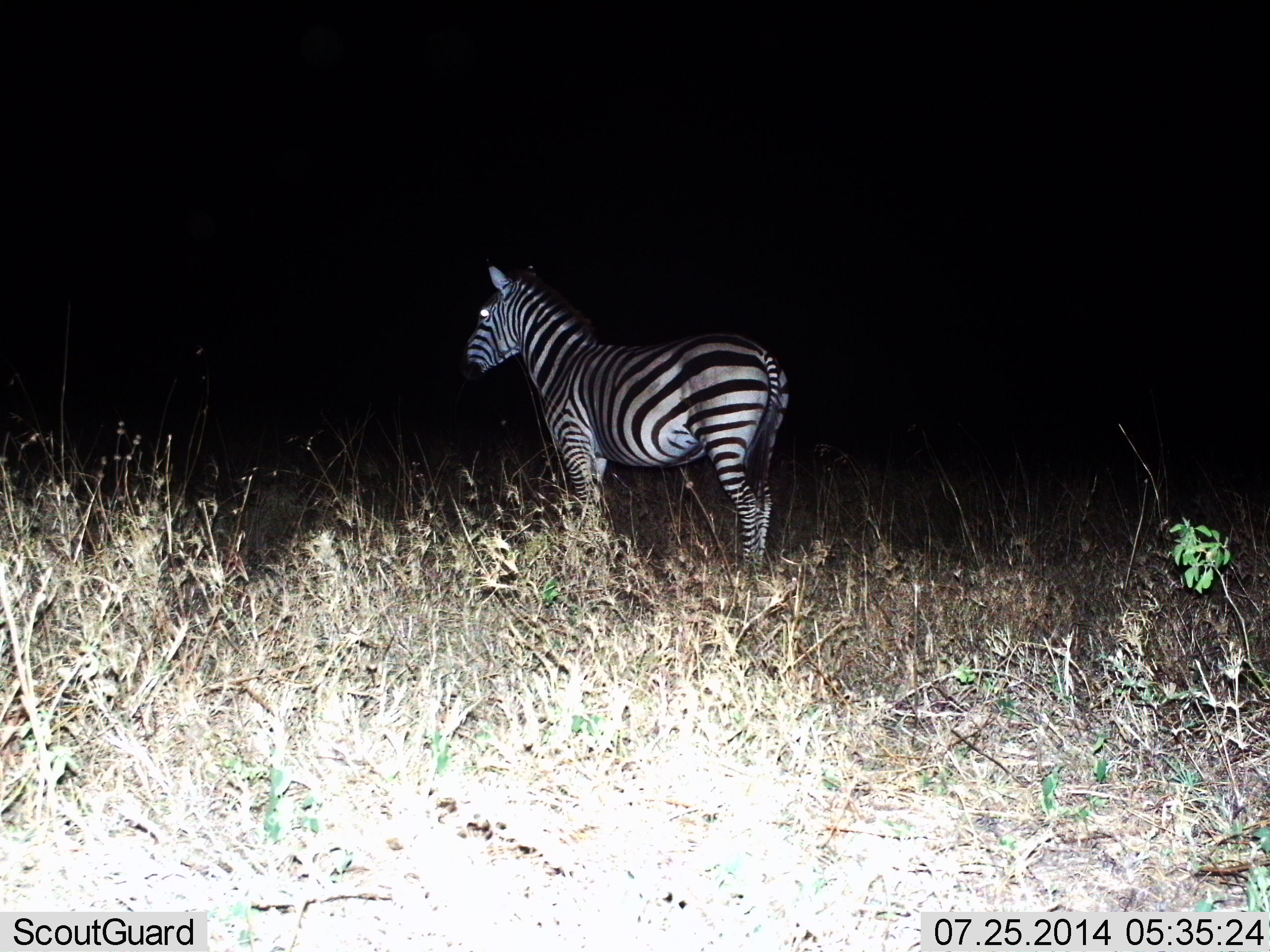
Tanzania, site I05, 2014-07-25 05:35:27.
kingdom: Animalia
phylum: Chordata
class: Mammalia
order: Perissodactyla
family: Equidae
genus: Equus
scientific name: Equus quagga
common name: plains zebra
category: zebra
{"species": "zebra (plains zebra) (Equus quagga)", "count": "1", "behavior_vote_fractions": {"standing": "100%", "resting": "0%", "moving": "0%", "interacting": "0%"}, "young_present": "0%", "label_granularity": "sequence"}